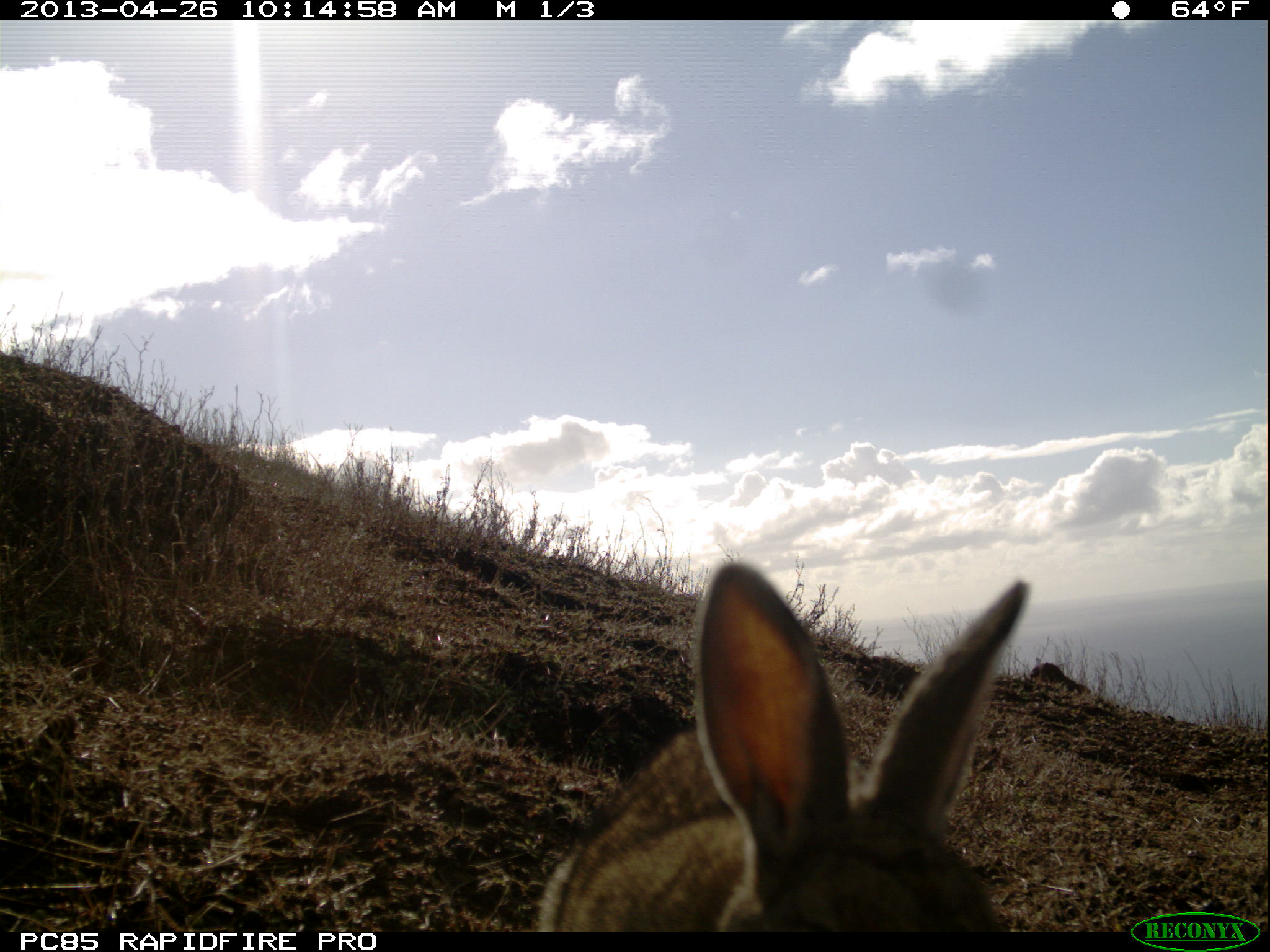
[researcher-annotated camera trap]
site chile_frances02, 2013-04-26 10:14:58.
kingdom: Animalia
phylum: Chordata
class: Mammalia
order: Lagomorpha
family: Leporidae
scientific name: Leporidae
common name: rabbits and hares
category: rabbit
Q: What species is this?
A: Rabbit (rabbits and hares) (Leporidae).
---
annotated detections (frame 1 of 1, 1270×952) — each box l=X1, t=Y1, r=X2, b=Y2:
rabbit: l=523, t=553, r=1031, b=930